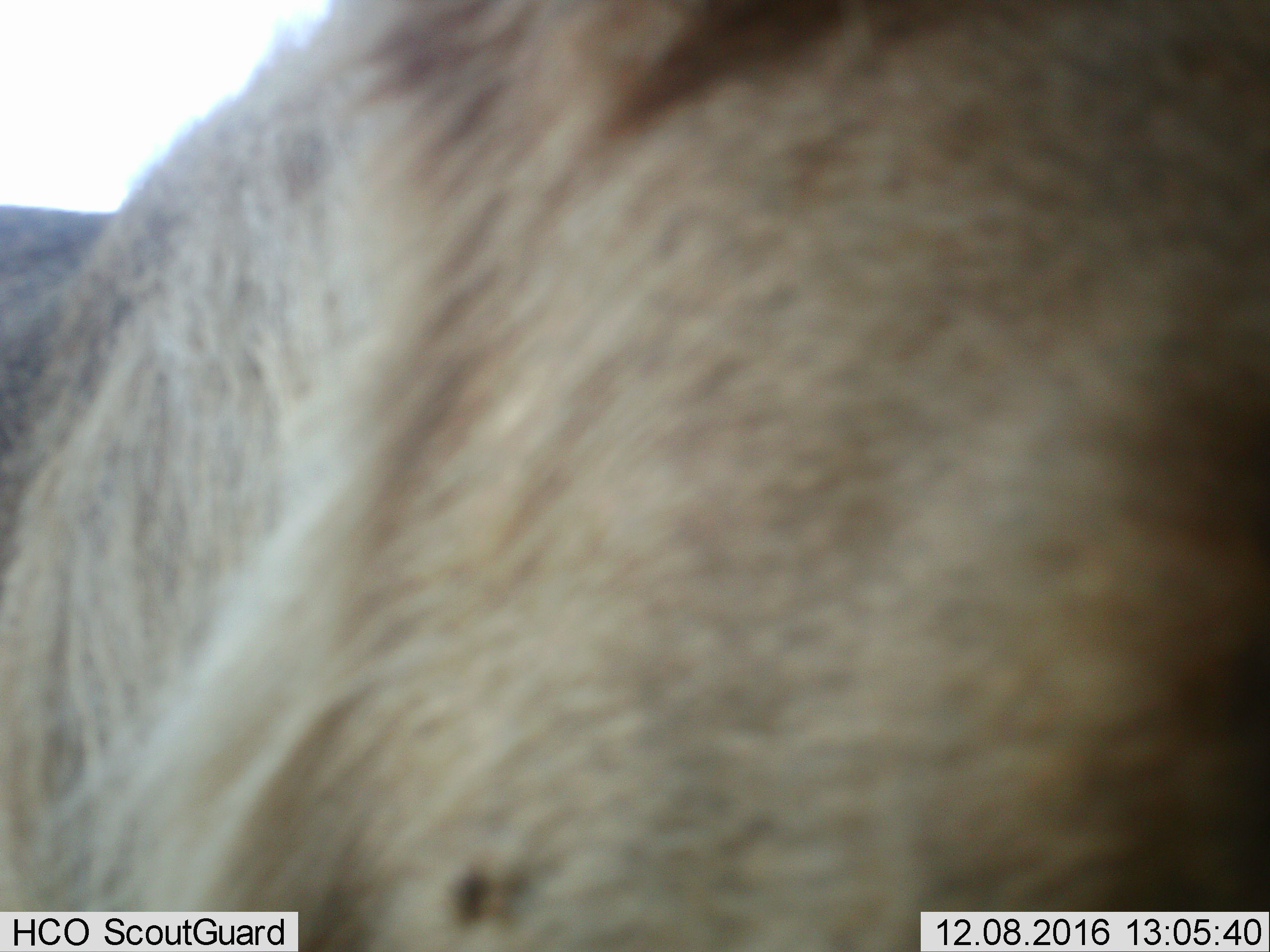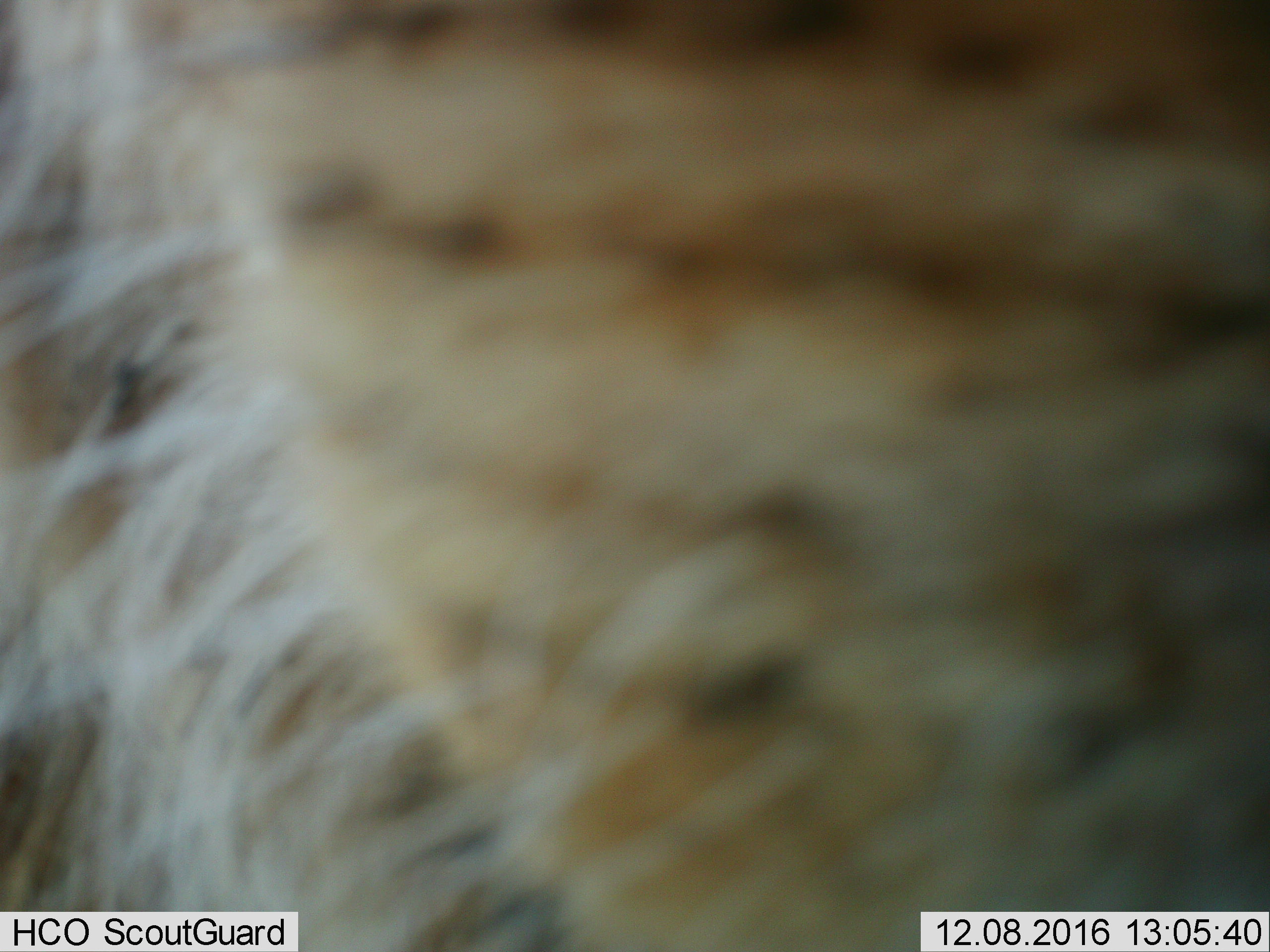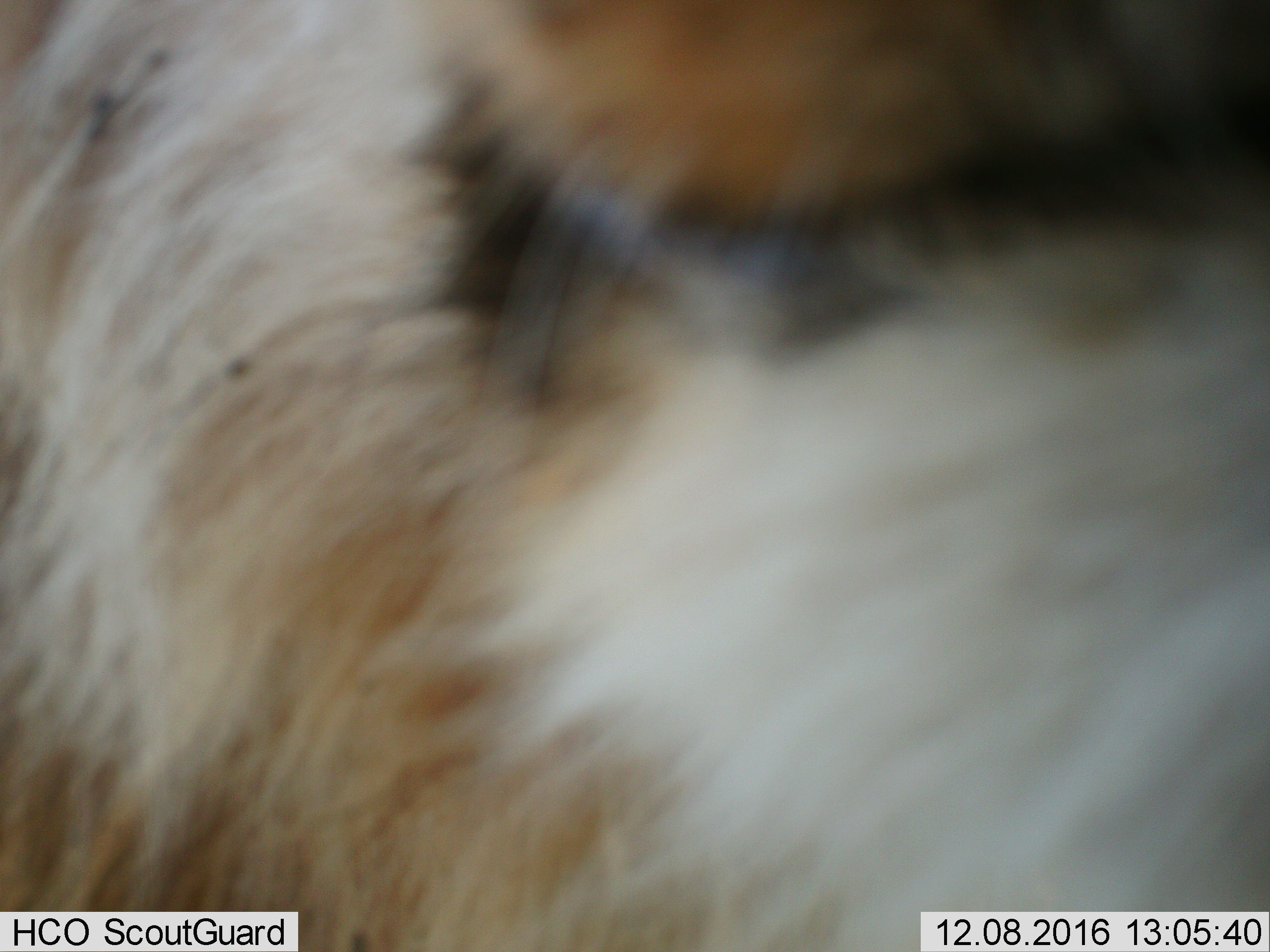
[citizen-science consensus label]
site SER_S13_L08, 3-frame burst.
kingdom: Animalia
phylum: Chordata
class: Mammalia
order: Artiodactyla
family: Bovidae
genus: Connochaetes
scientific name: Connochaetes taurinus taurinus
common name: blue wildebeest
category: wildebeestblue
Wildebeestblue (blue wildebeest) (Connochaetes taurinus taurinus), count 1. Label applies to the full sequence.